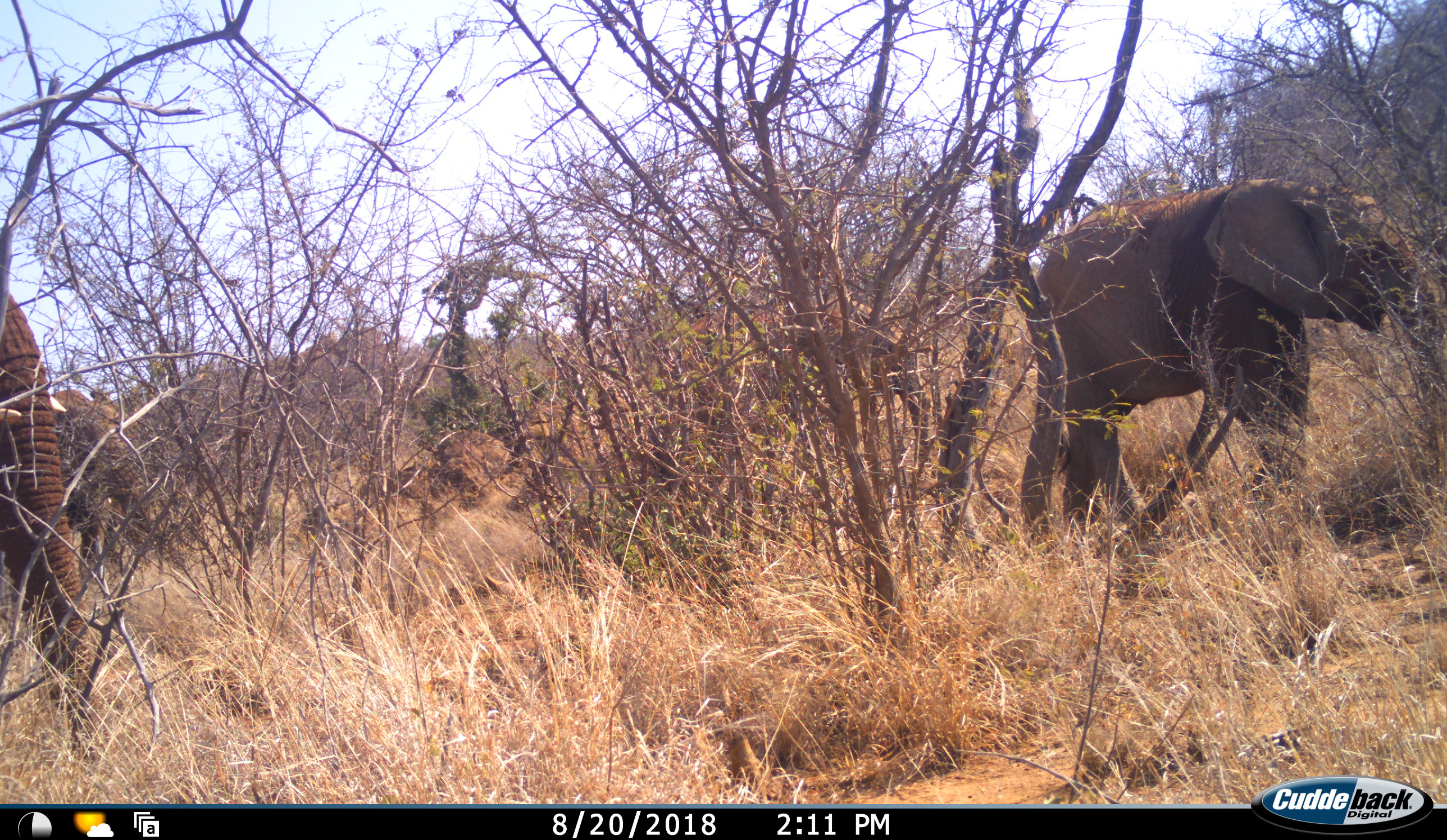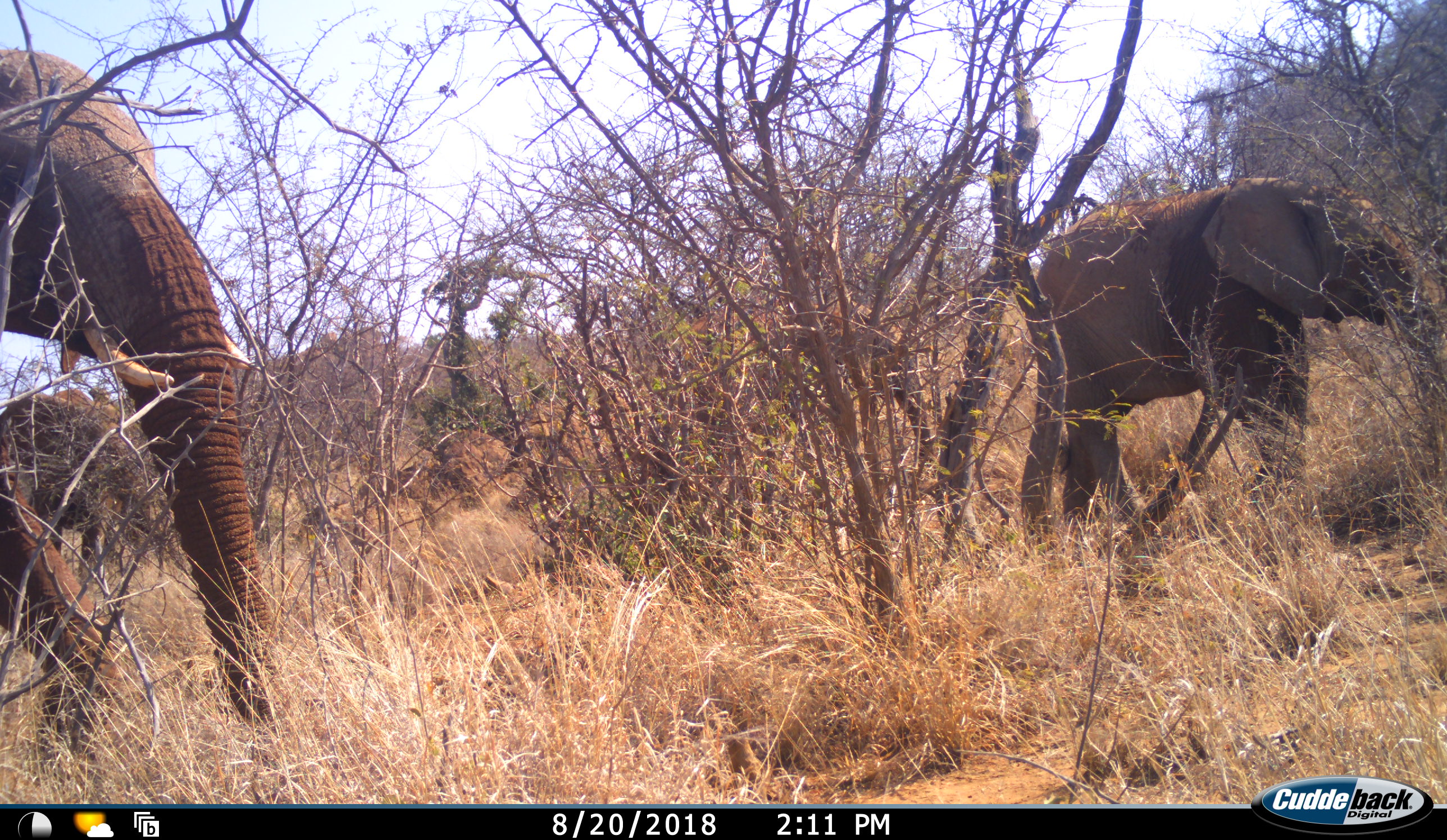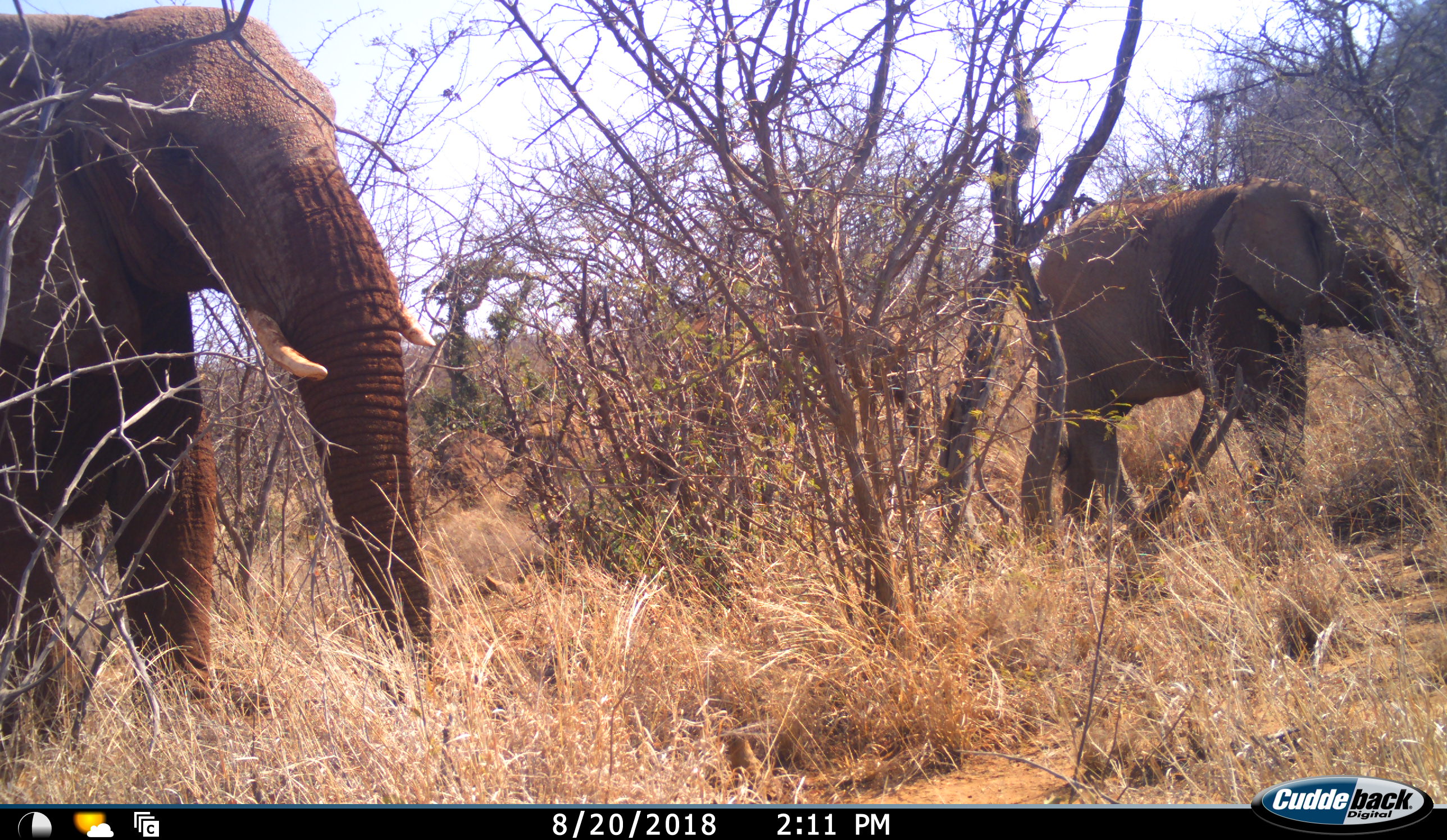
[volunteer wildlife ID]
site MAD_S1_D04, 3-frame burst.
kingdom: Animalia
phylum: Chordata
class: Mammalia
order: Proboscidea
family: Elephantidae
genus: Loxodonta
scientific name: Loxodonta africana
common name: african bush elephant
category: elephant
Elephant (african bush elephant) (Loxodonta africana), count 2. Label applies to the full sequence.